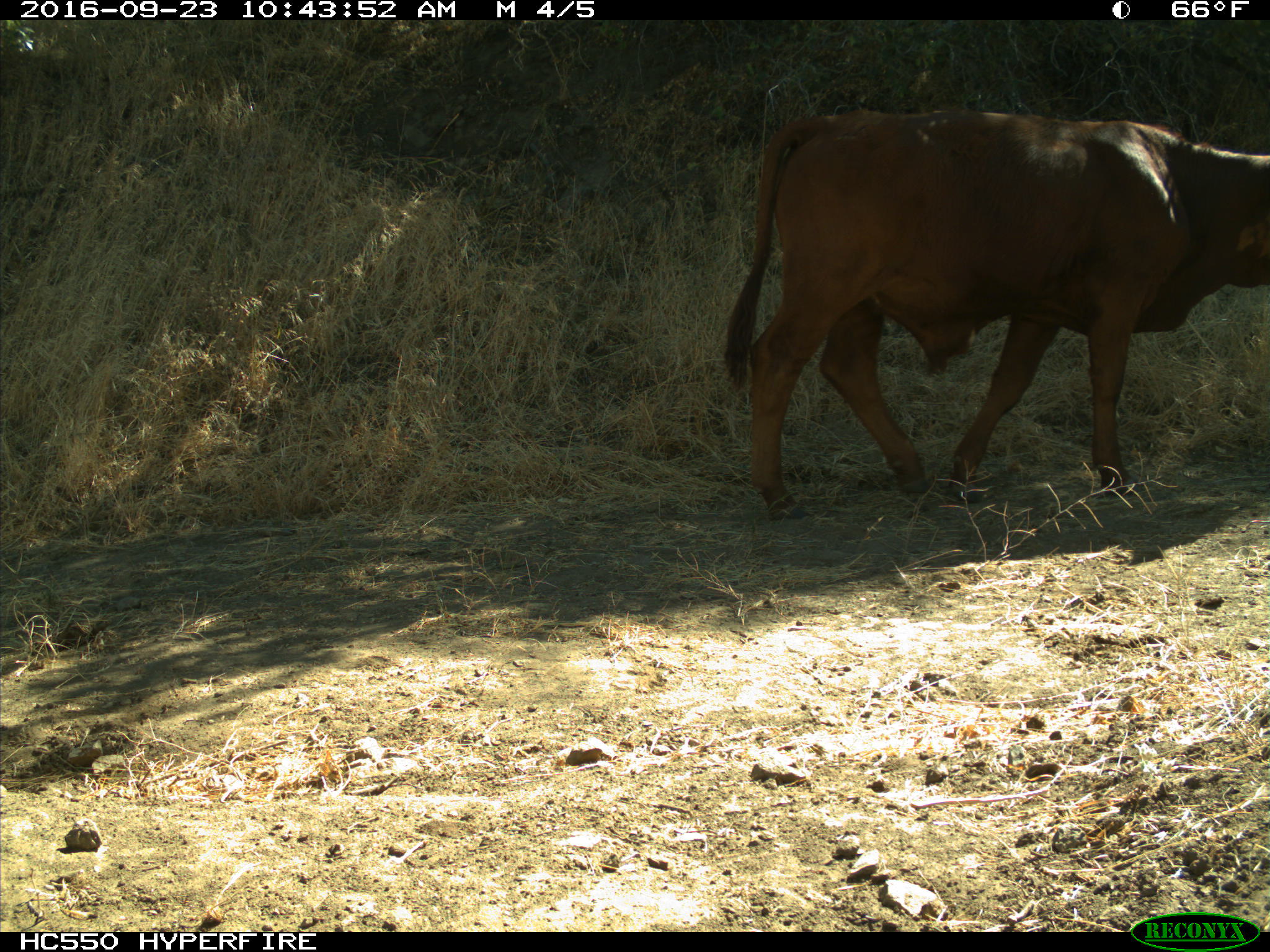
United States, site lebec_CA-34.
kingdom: Animalia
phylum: Chordata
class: Mammalia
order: Artiodactyla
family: Bovidae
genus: Bos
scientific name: Bos taurus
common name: domestic cow